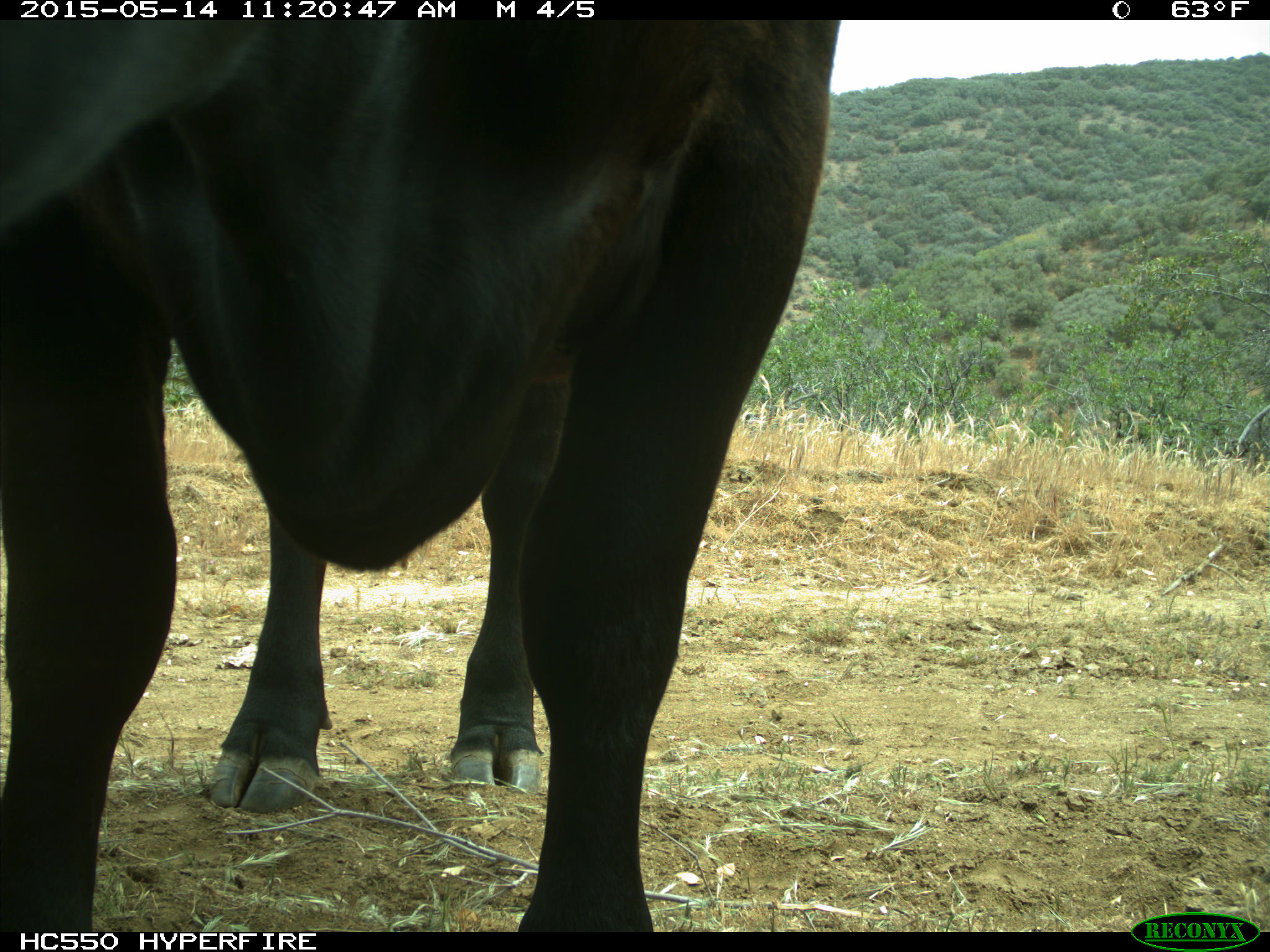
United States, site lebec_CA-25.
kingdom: Animalia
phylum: Chordata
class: Mammalia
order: Artiodactyla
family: Bovidae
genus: Bos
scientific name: Bos taurus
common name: domestic cow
Bos taurus (domestic cow).